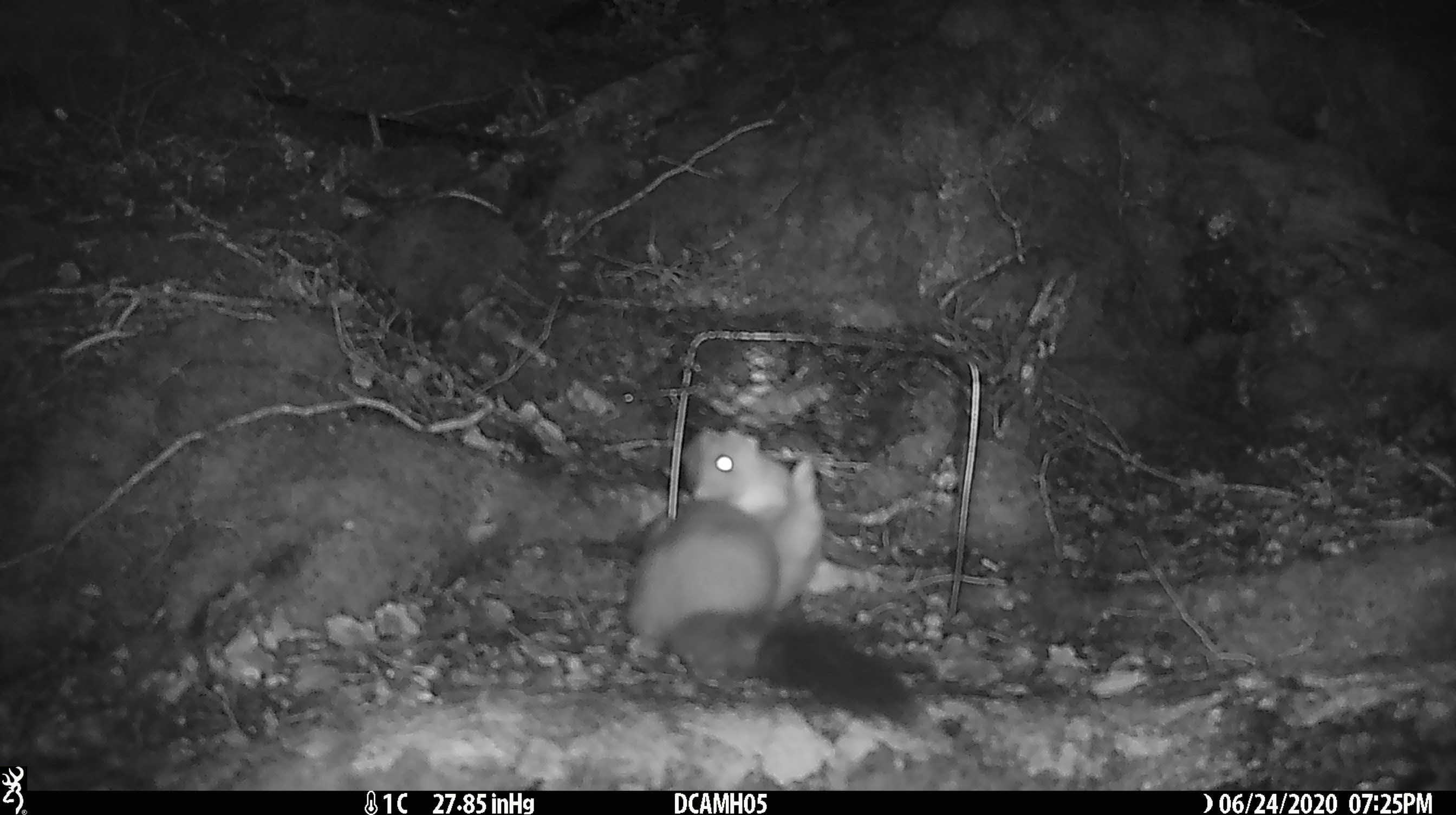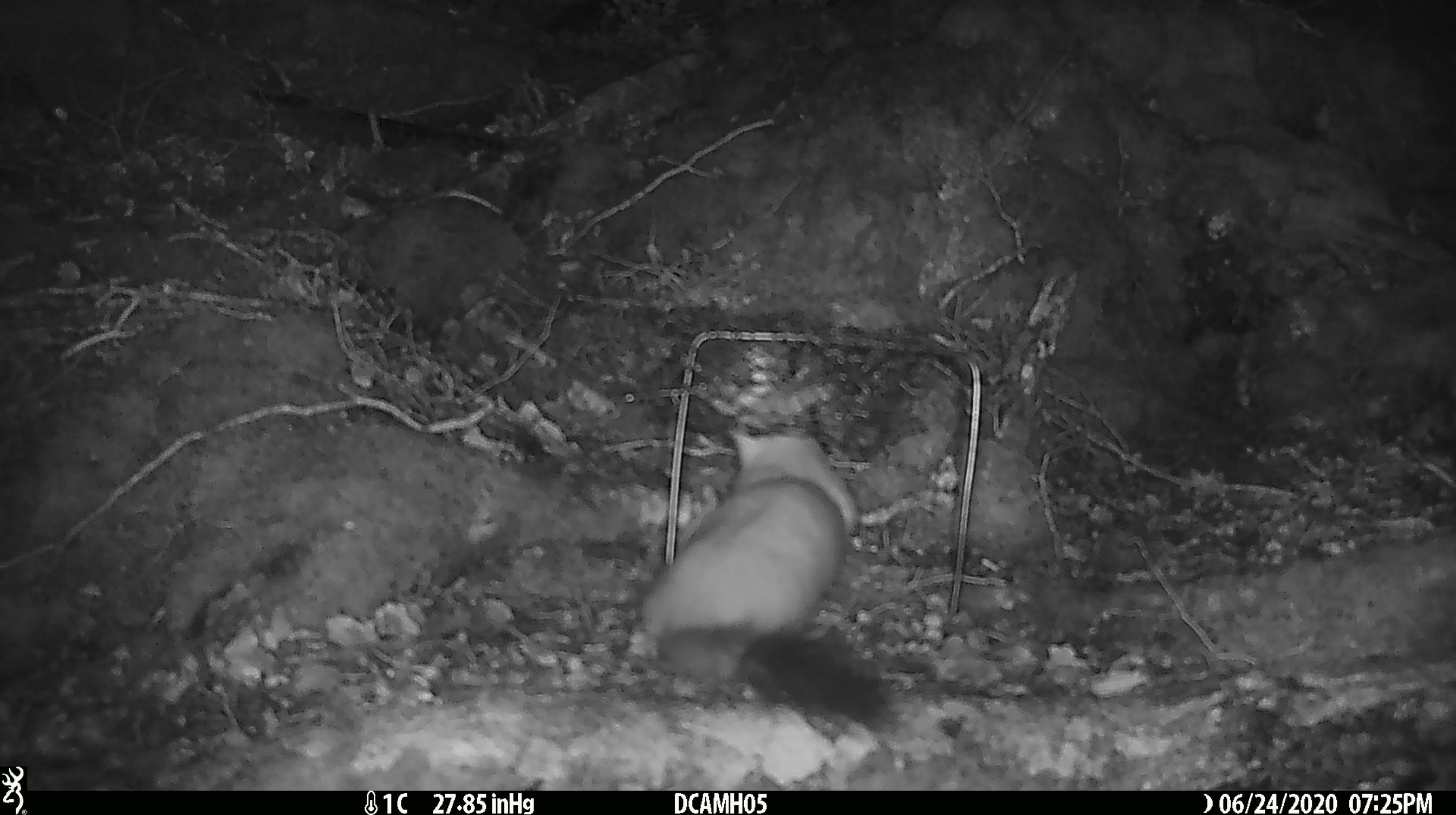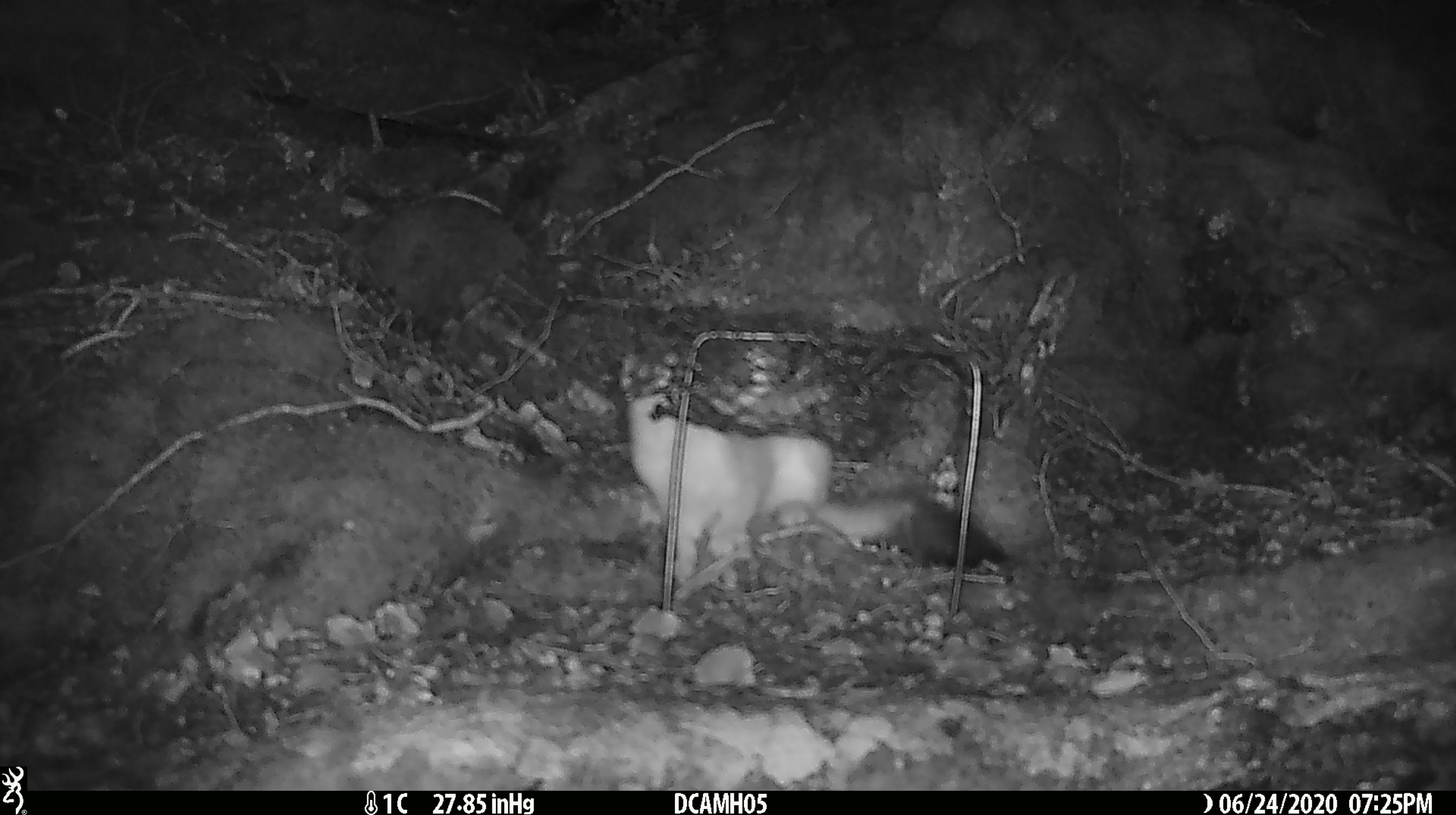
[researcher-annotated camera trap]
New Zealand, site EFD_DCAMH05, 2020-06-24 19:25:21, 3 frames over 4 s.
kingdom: Animalia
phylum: Chordata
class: Mammalia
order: Carnivora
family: Mustelidae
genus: Mustela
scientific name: Mustela erminea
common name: stoat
Stoat (Mustela erminea).